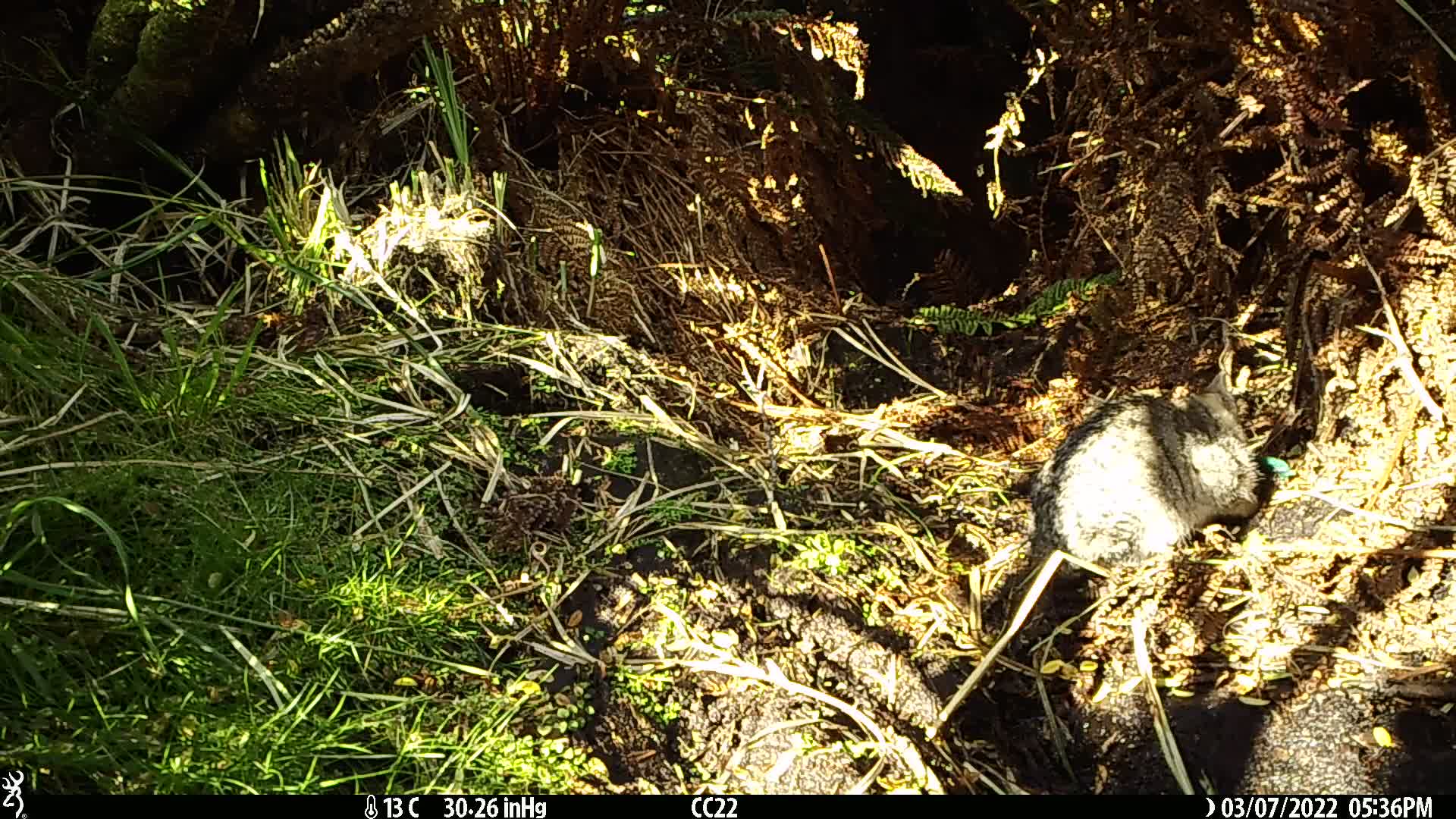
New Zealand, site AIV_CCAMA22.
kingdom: Animalia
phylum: Chordata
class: Mammalia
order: Carnivora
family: Felidae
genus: Felis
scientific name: Felis catus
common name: domestic cat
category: cat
Cat (domestic cat) (Felis catus).